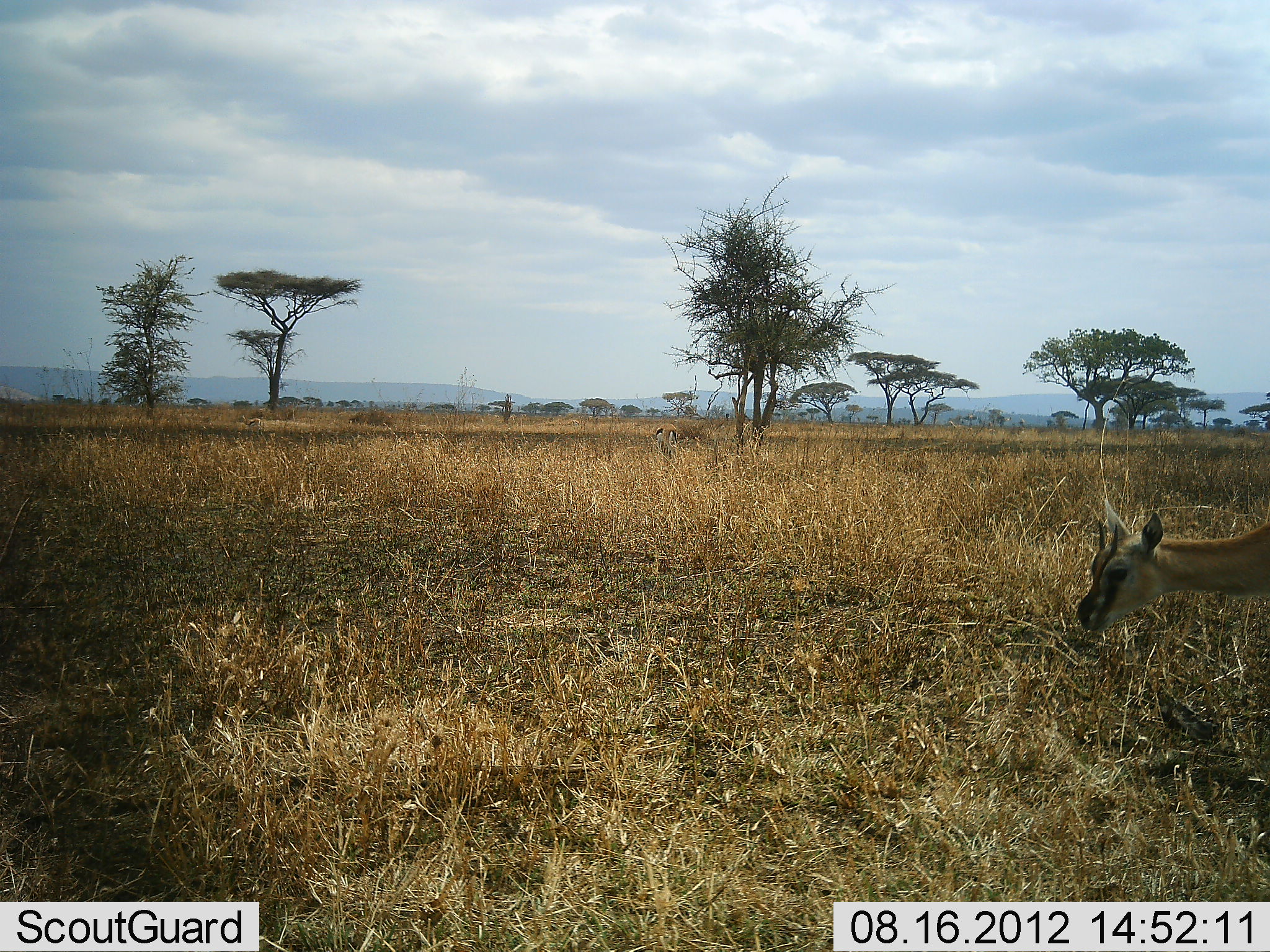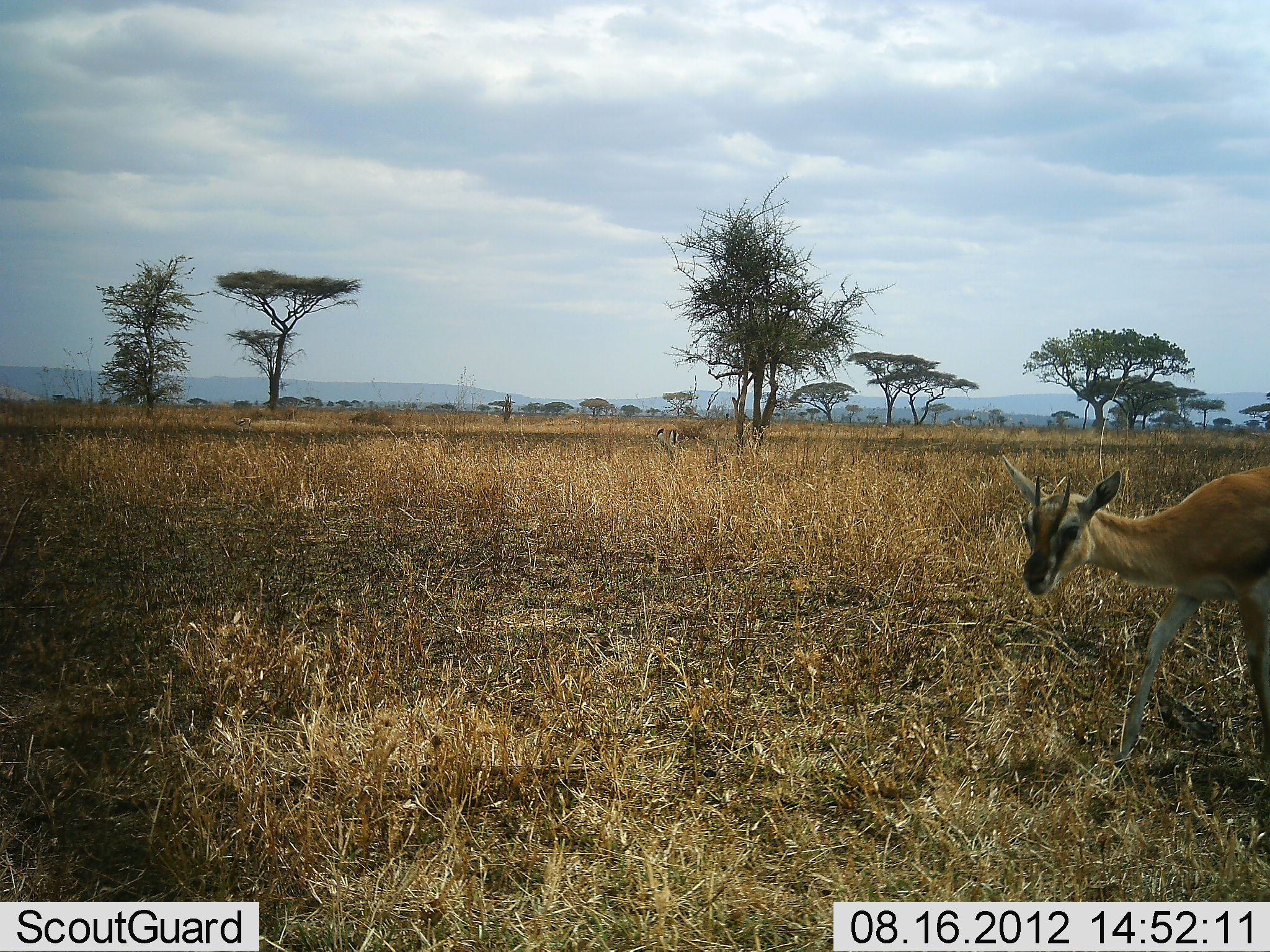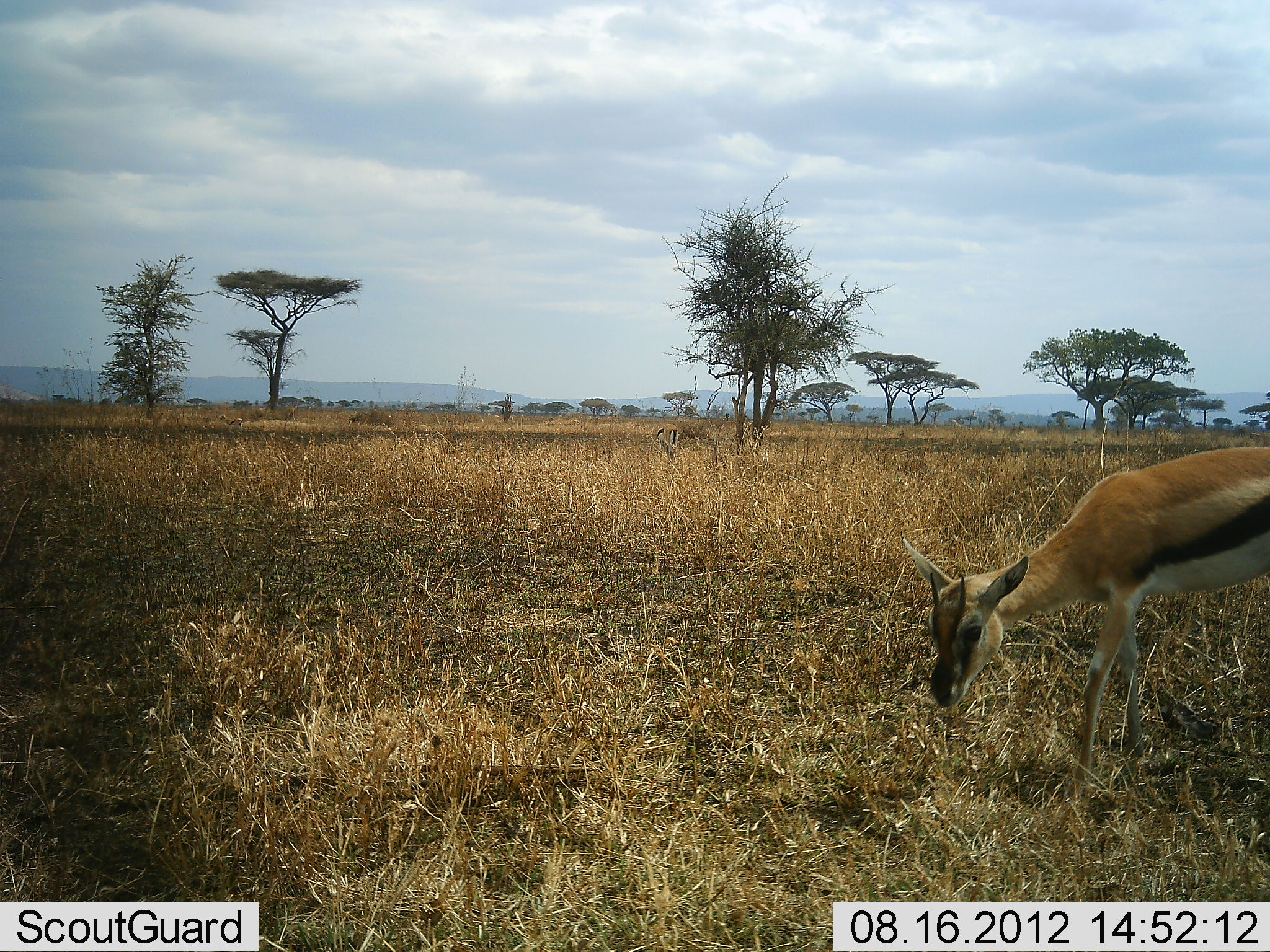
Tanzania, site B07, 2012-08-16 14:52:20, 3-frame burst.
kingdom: Animalia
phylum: Chordata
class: Mammalia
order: Artiodactyla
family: Bovidae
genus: Eudorcas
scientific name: Eudorcas thomsonii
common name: thomson's gazelle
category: gazellethomsons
Gazellethomsons (thomson's gazelle) (Eudorcas thomsonii), count 1. Behavior (volunteer vote fractions): standing 20%, resting 0%, moving 90%, interacting 0%. Young present (vote fraction): 0%. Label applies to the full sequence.